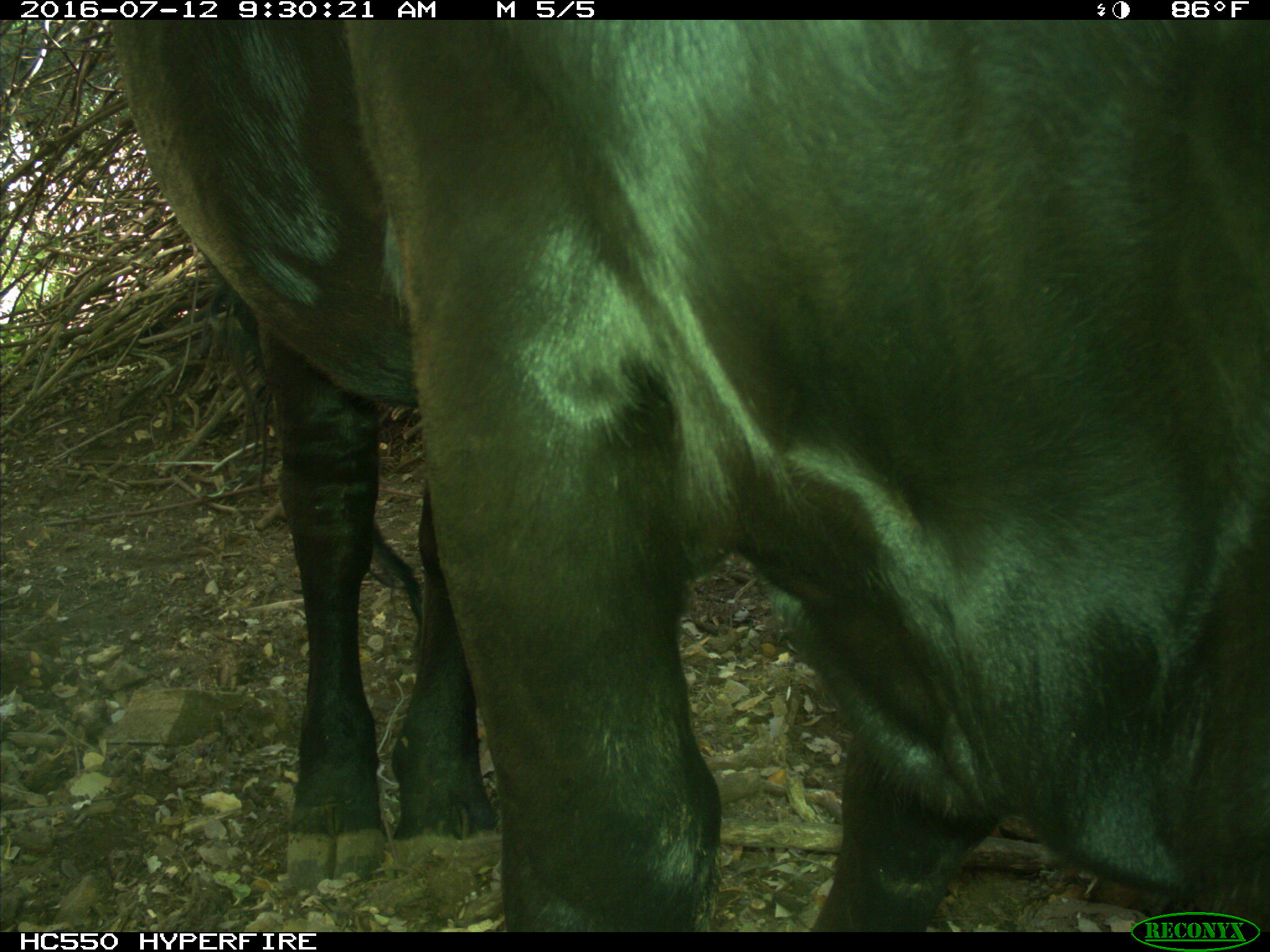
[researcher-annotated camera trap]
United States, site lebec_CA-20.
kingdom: Animalia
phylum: Chordata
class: Mammalia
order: Artiodactyla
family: Bovidae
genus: Bos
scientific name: Bos taurus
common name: domestic cow